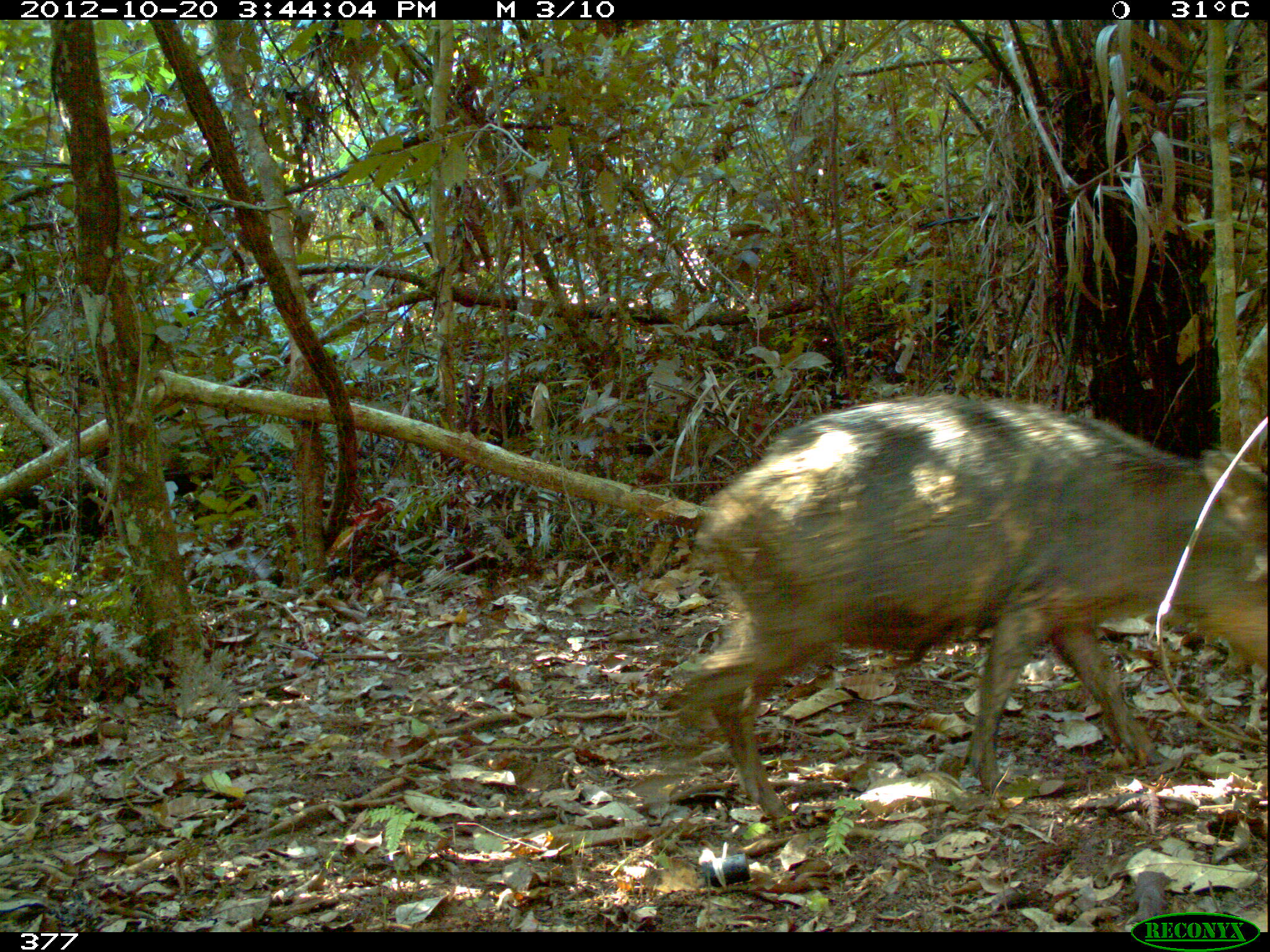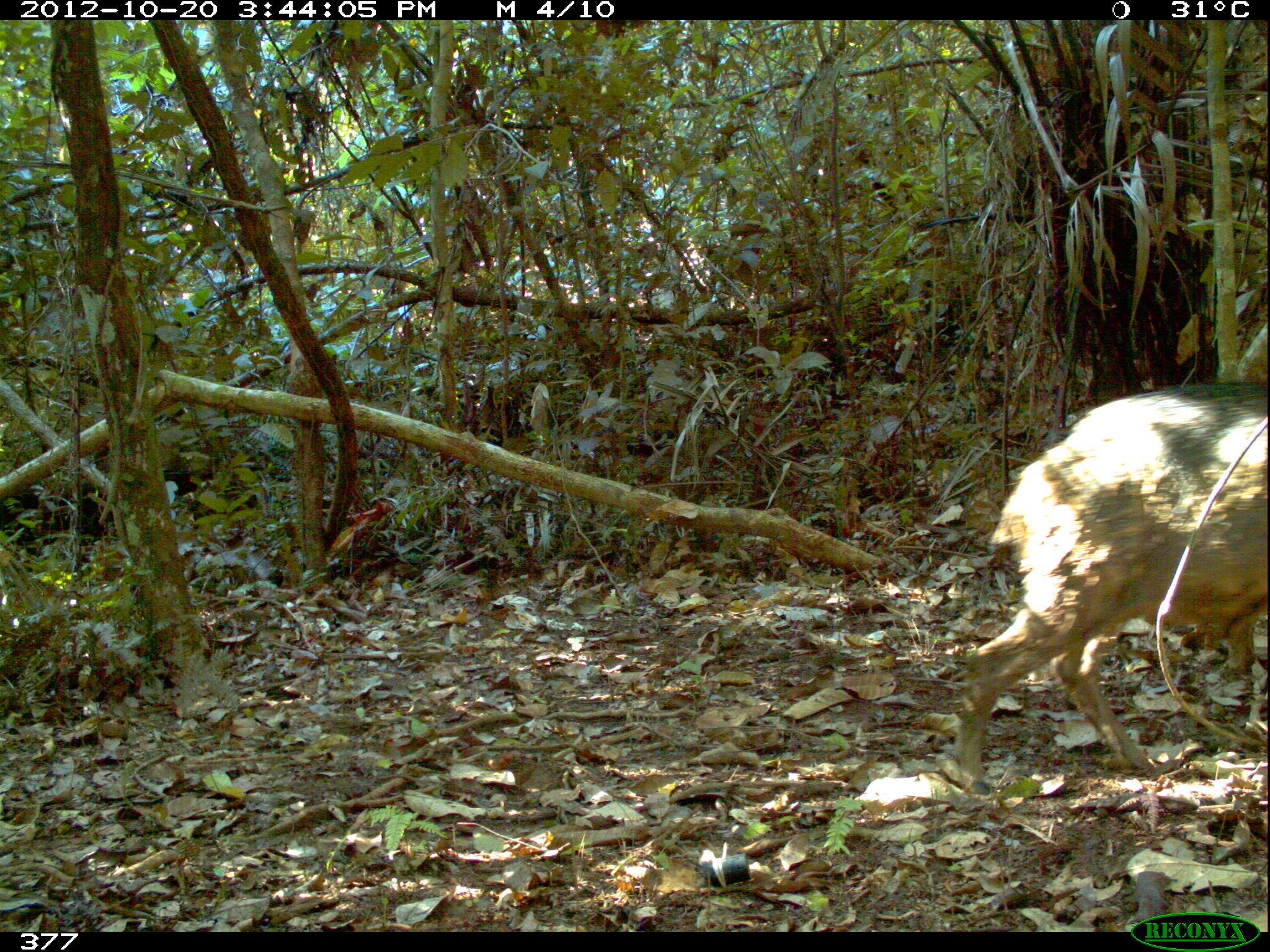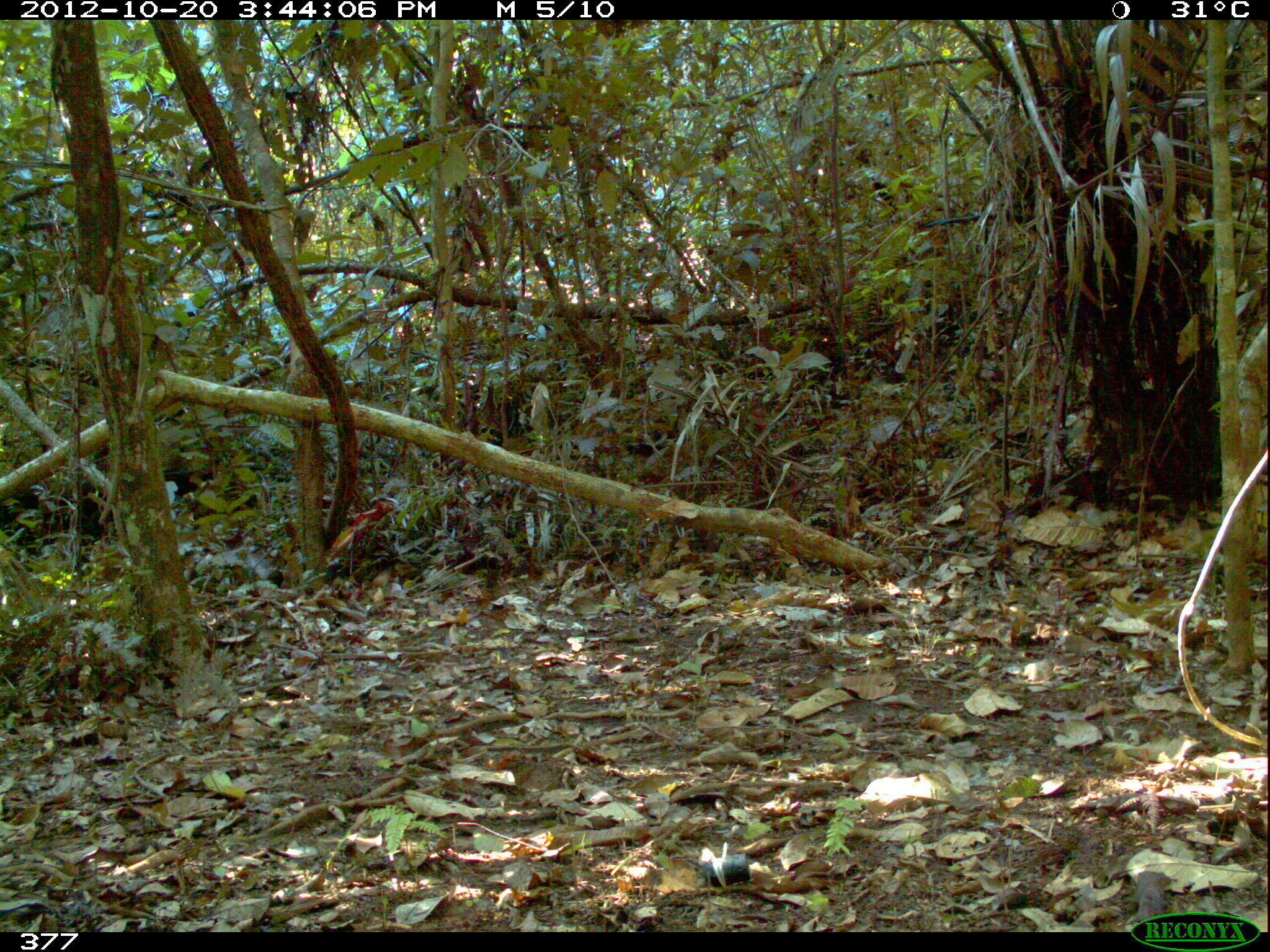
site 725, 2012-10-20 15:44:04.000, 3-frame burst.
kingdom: Animalia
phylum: Chordata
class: Mammalia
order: Artiodactyla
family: Tayassuidae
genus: Tayassu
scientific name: Tayassu pecari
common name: white-lipped peccary